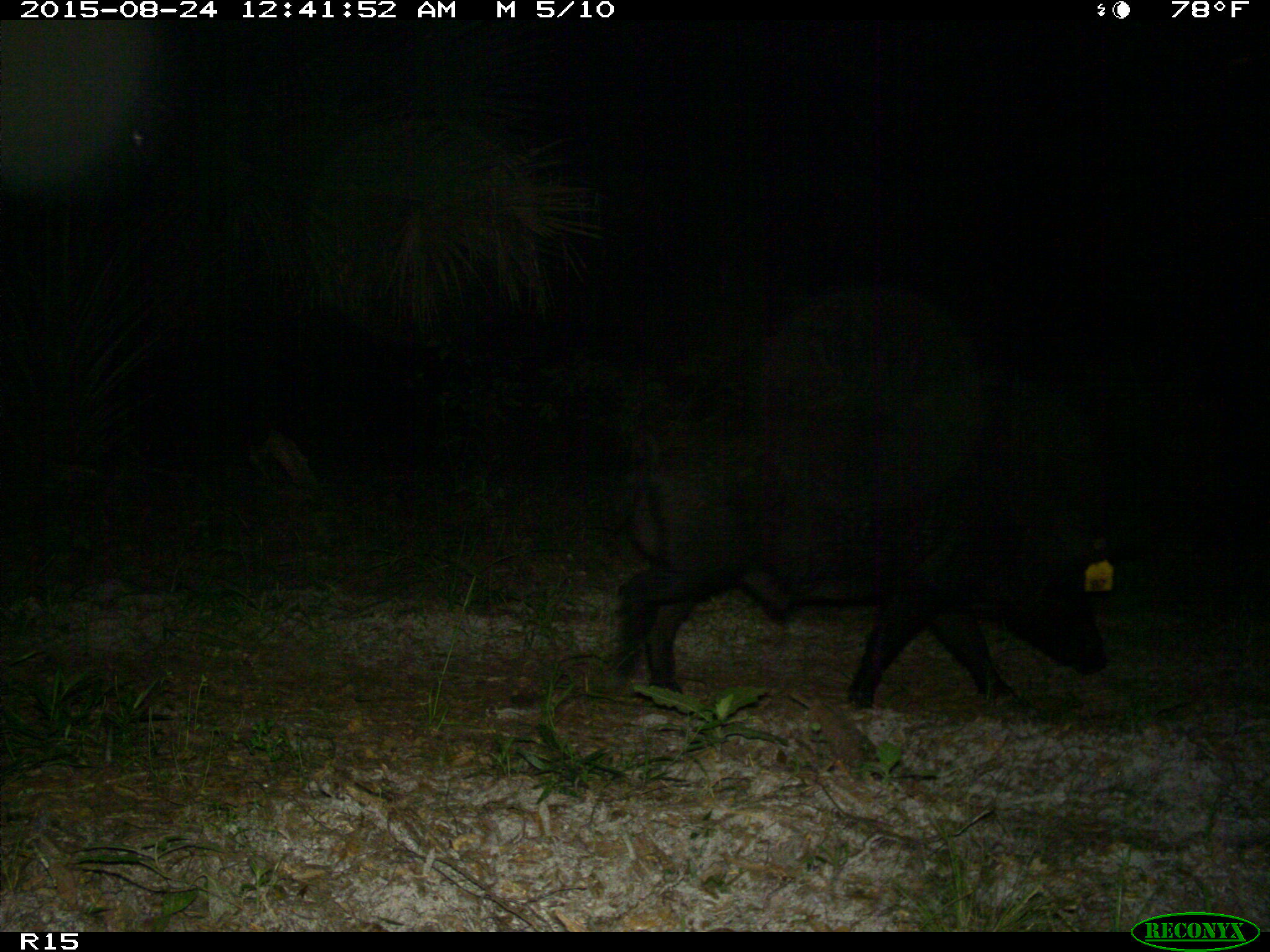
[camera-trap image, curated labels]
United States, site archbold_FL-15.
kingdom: Animalia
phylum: Chordata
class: Mammalia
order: Artiodactyla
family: Suidae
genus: Sus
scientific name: Sus scrofa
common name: wild boar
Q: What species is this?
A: Sus scrofa (wild boar).